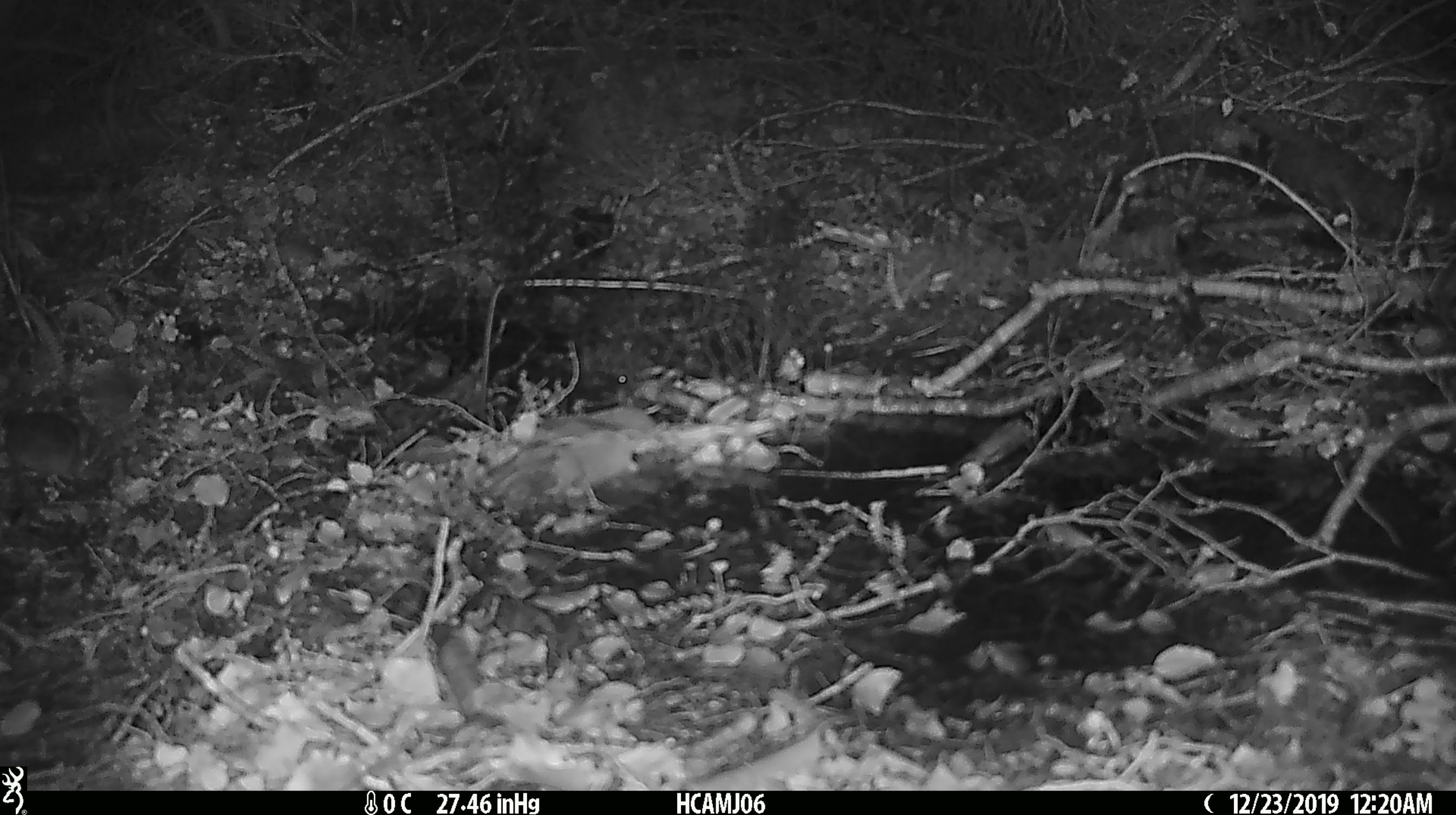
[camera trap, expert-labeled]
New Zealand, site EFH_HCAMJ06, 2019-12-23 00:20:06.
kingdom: Animalia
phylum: Chordata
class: Mammalia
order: Rodentia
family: Muridae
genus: Mus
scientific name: Mus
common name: mouse